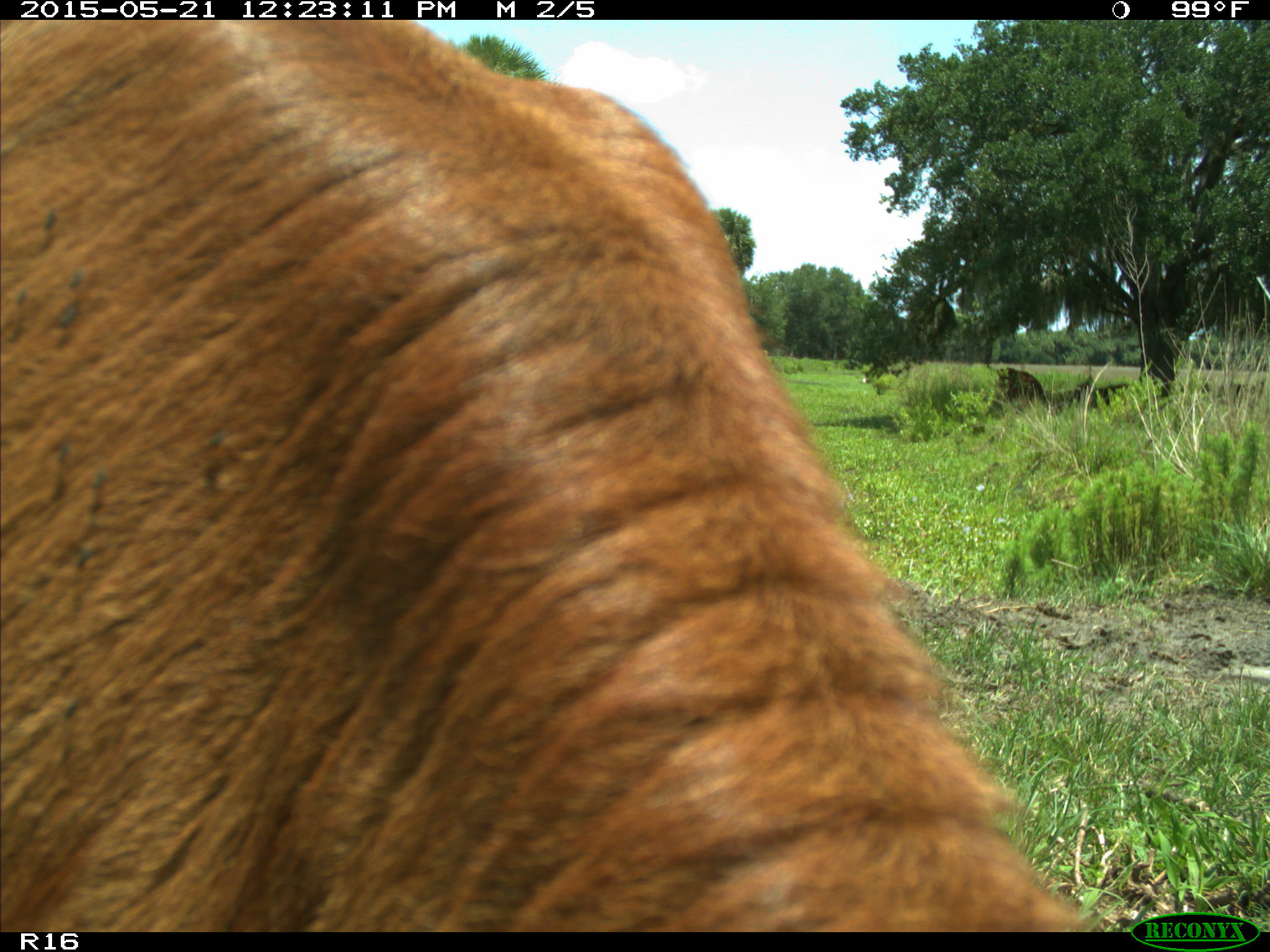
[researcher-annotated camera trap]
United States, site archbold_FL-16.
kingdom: Animalia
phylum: Chordata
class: Mammalia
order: Artiodactyla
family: Bovidae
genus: Bos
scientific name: Bos taurus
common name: domestic cow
Bos taurus (domestic cow).